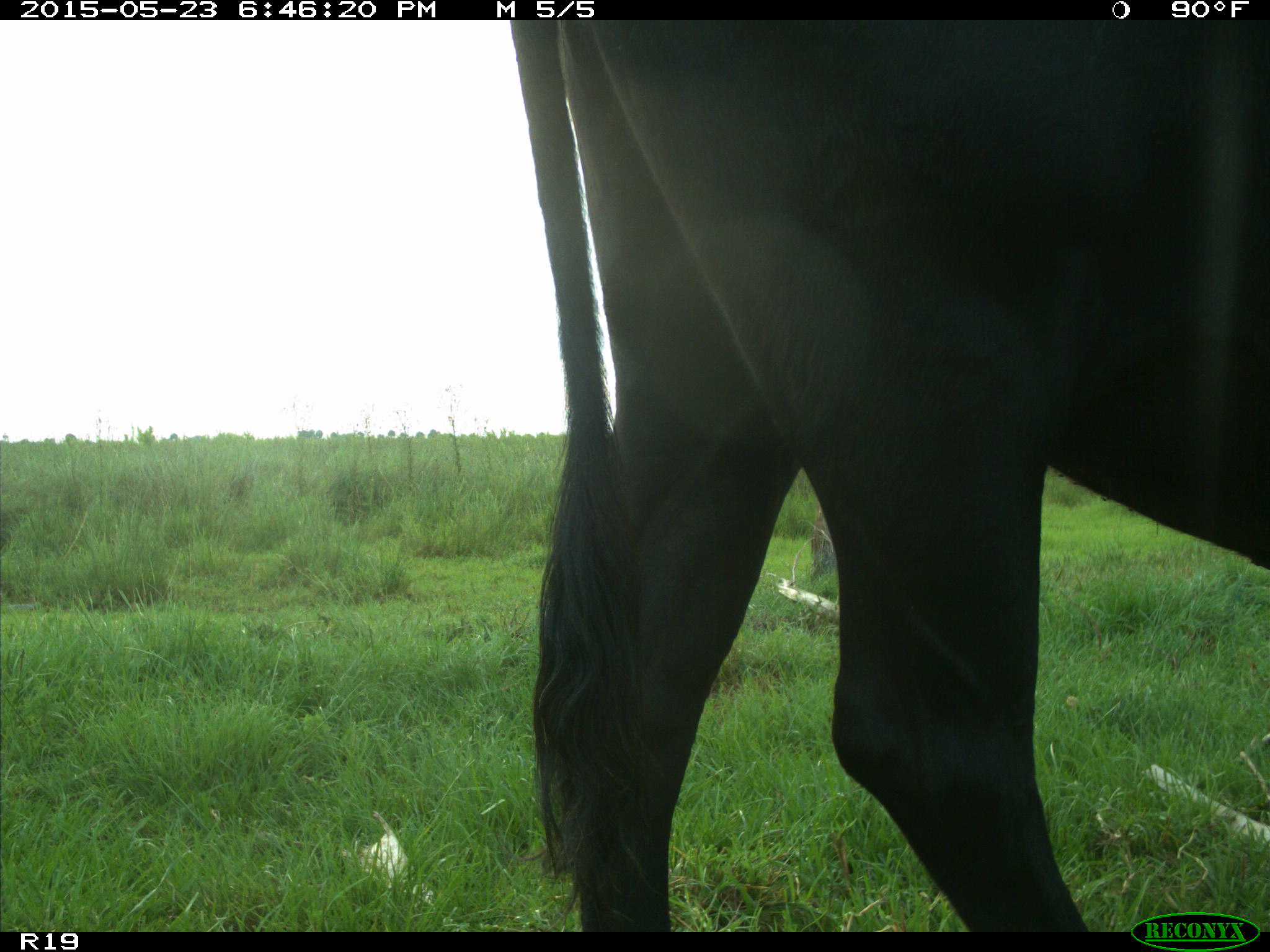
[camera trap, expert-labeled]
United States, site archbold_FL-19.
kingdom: Animalia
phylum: Chordata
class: Mammalia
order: Artiodactyla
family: Bovidae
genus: Bos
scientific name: Bos taurus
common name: domestic cow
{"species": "Bos taurus (domestic cow)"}